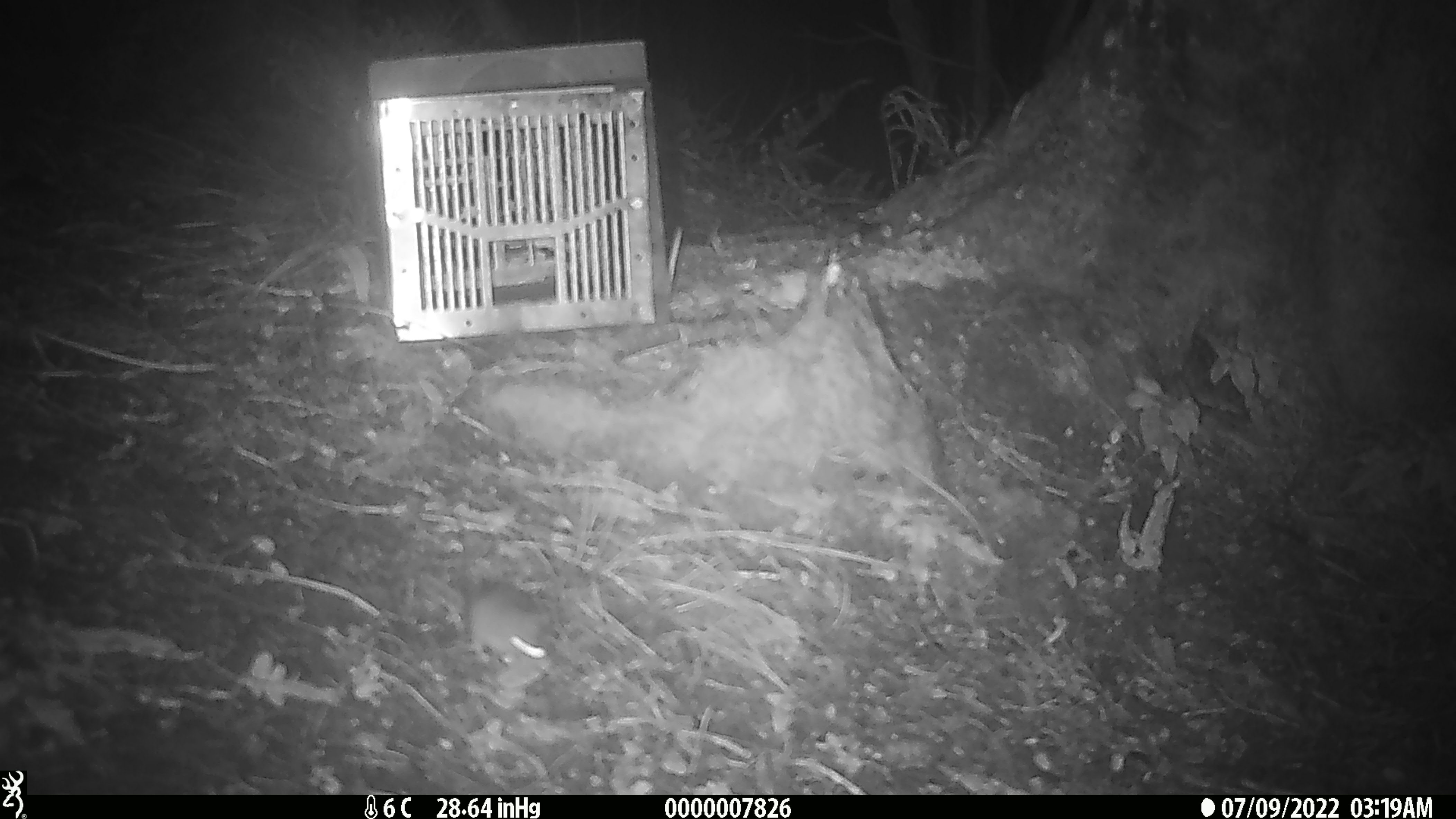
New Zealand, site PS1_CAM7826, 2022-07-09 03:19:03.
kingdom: Animalia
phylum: Chordata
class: Mammalia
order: Rodentia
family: Muridae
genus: Mus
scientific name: Mus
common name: mouse